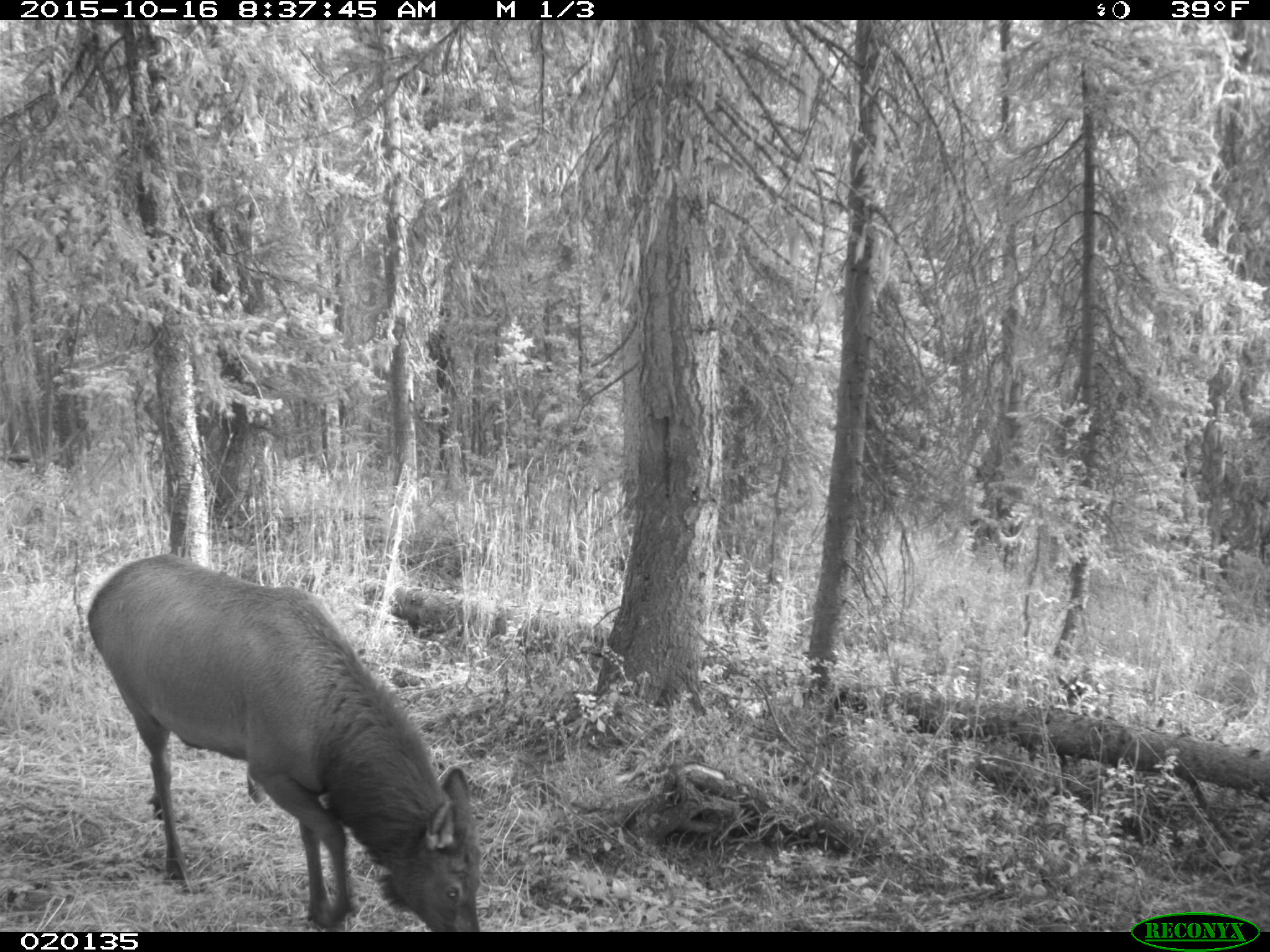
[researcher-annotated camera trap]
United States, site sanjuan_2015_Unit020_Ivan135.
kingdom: Animalia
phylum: Chordata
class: Mammalia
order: Artiodactyla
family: Cervidae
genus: Cervus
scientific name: Cervus elaphus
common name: red deer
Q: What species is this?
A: Cervus elaphus (red deer).